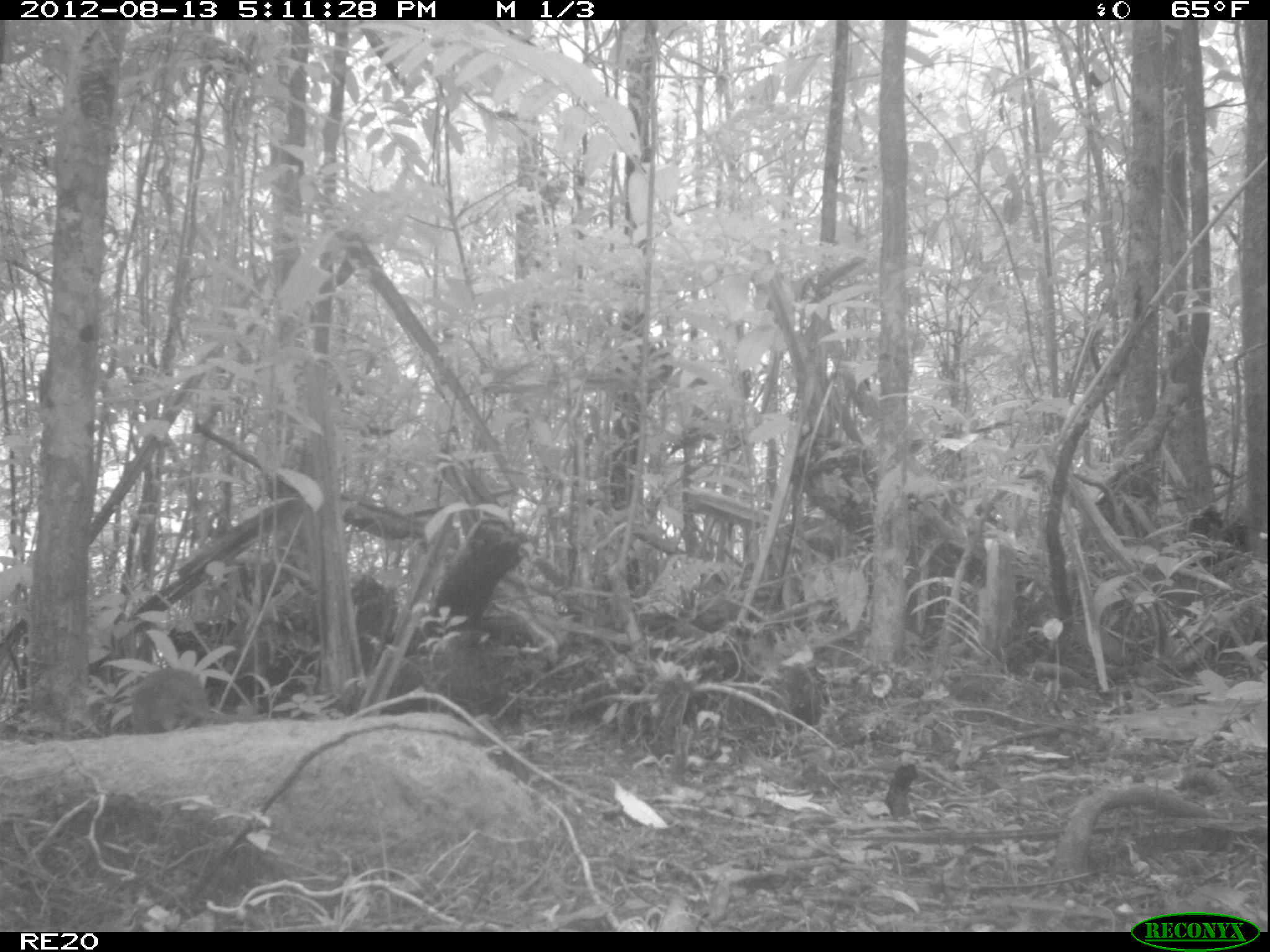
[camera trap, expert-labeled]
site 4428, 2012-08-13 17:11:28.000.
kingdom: Animalia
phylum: Chordata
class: Mammalia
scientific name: Mammalia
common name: mammals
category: small mammal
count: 1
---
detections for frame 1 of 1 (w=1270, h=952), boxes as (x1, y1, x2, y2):
small mammal: (128, 666, 270, 733)